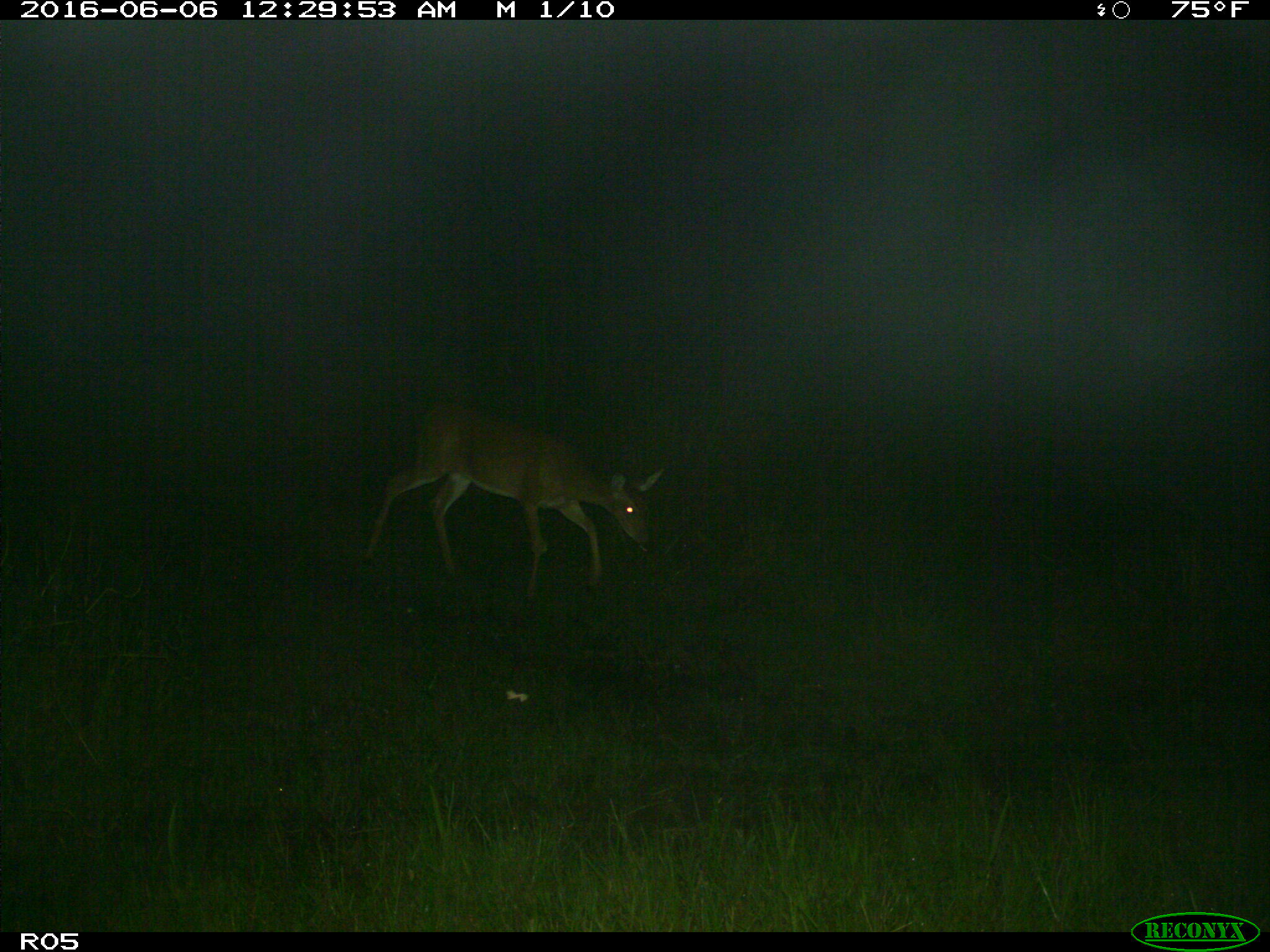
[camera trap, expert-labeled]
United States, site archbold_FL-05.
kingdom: Animalia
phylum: Chordata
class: Mammalia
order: Artiodactyla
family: Cervidae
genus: Odocoileus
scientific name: Odocoileus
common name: deer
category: unidentified deer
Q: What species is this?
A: Unidentified deer (deer) (Odocoileus).